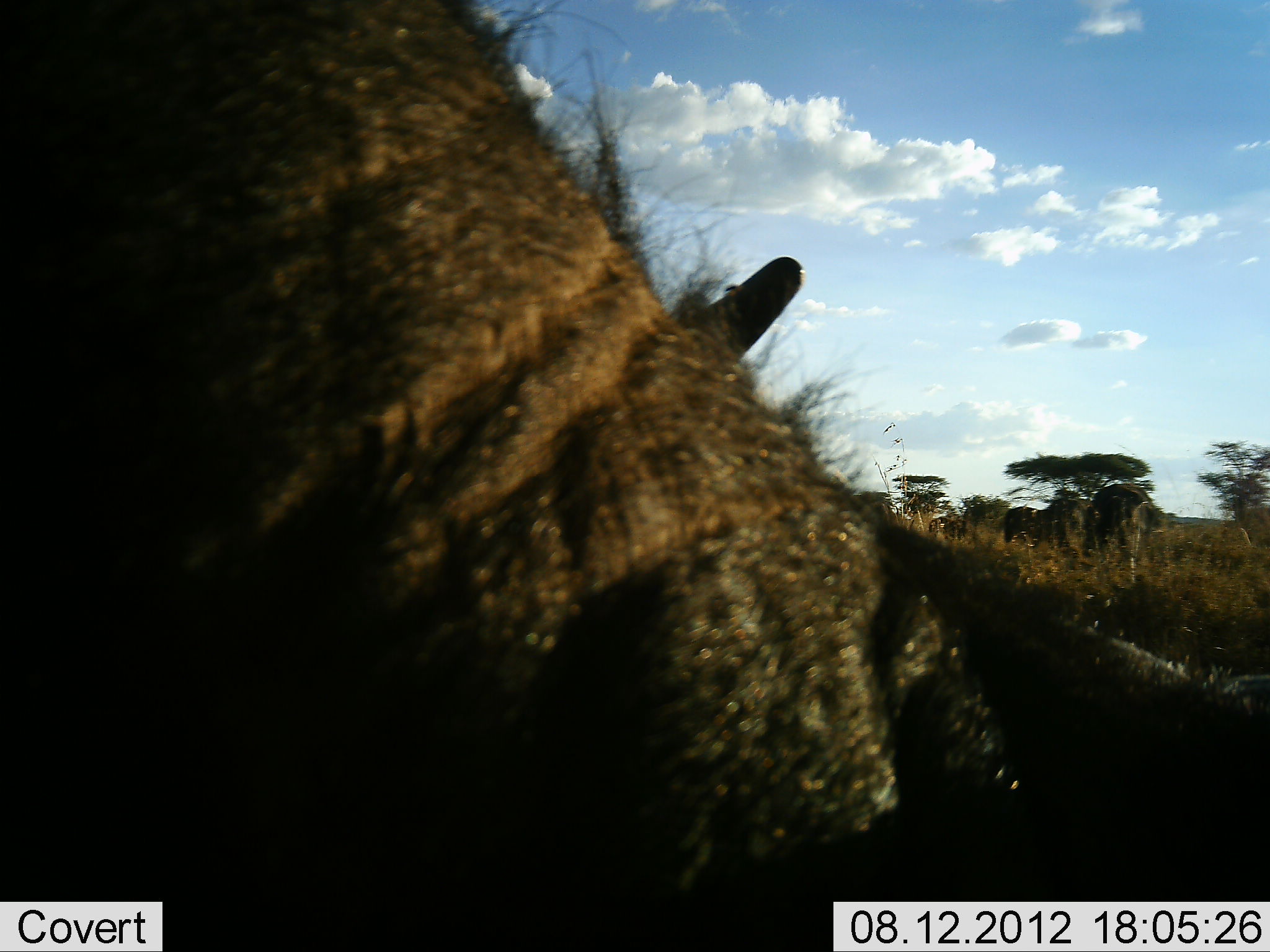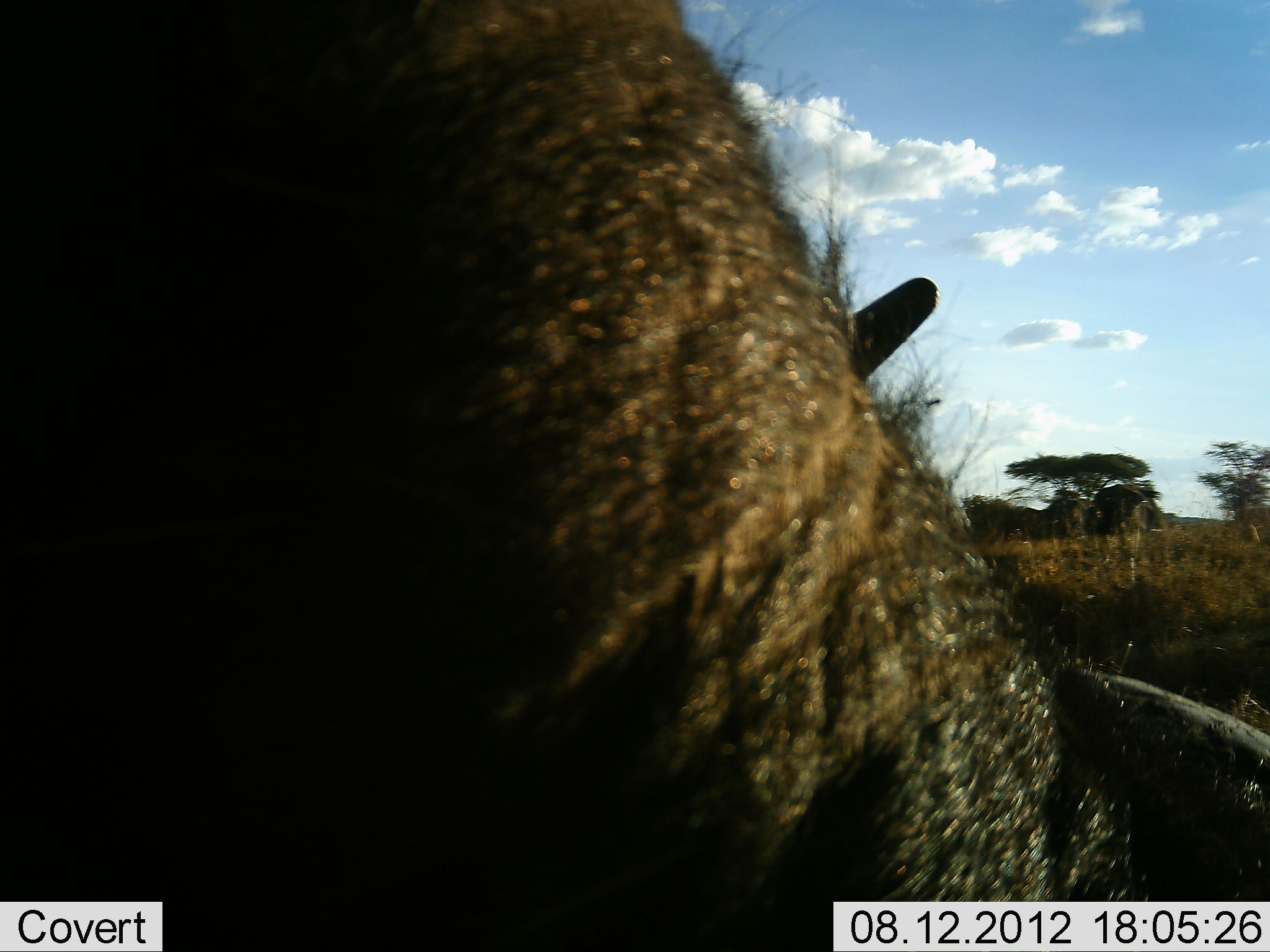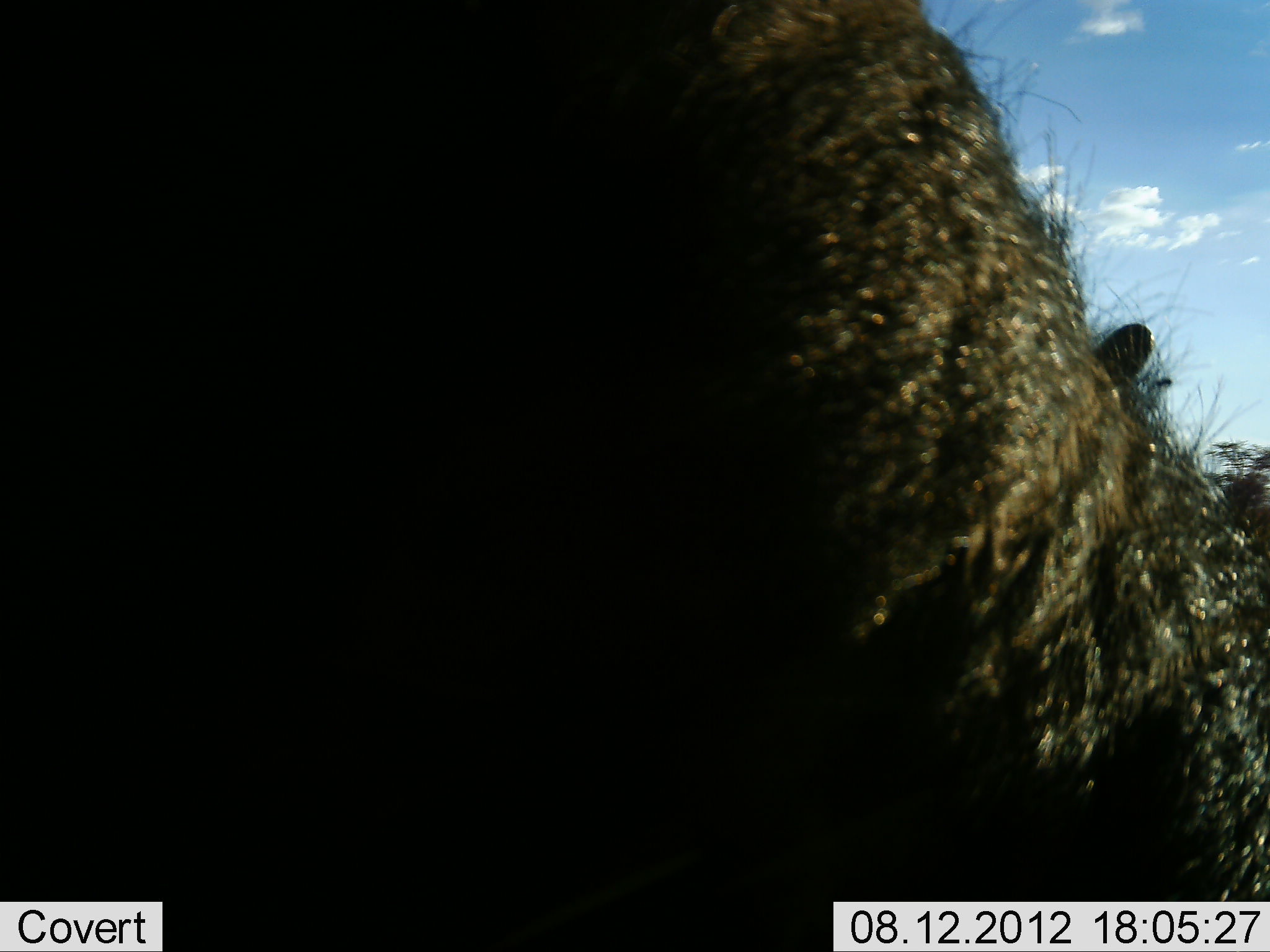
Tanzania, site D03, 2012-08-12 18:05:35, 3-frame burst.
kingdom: Animalia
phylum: Chordata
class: Mammalia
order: Artiodactyla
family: Bovidae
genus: Syncerus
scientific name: Syncerus caffer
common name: cape buffalo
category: buffalo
Buffalo (cape buffalo) (Syncerus caffer), count 3. Behavior (volunteer vote fractions): standing 30%, resting 20%, moving 20%, interacting 0%. Young present (vote fraction): 0%. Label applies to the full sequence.